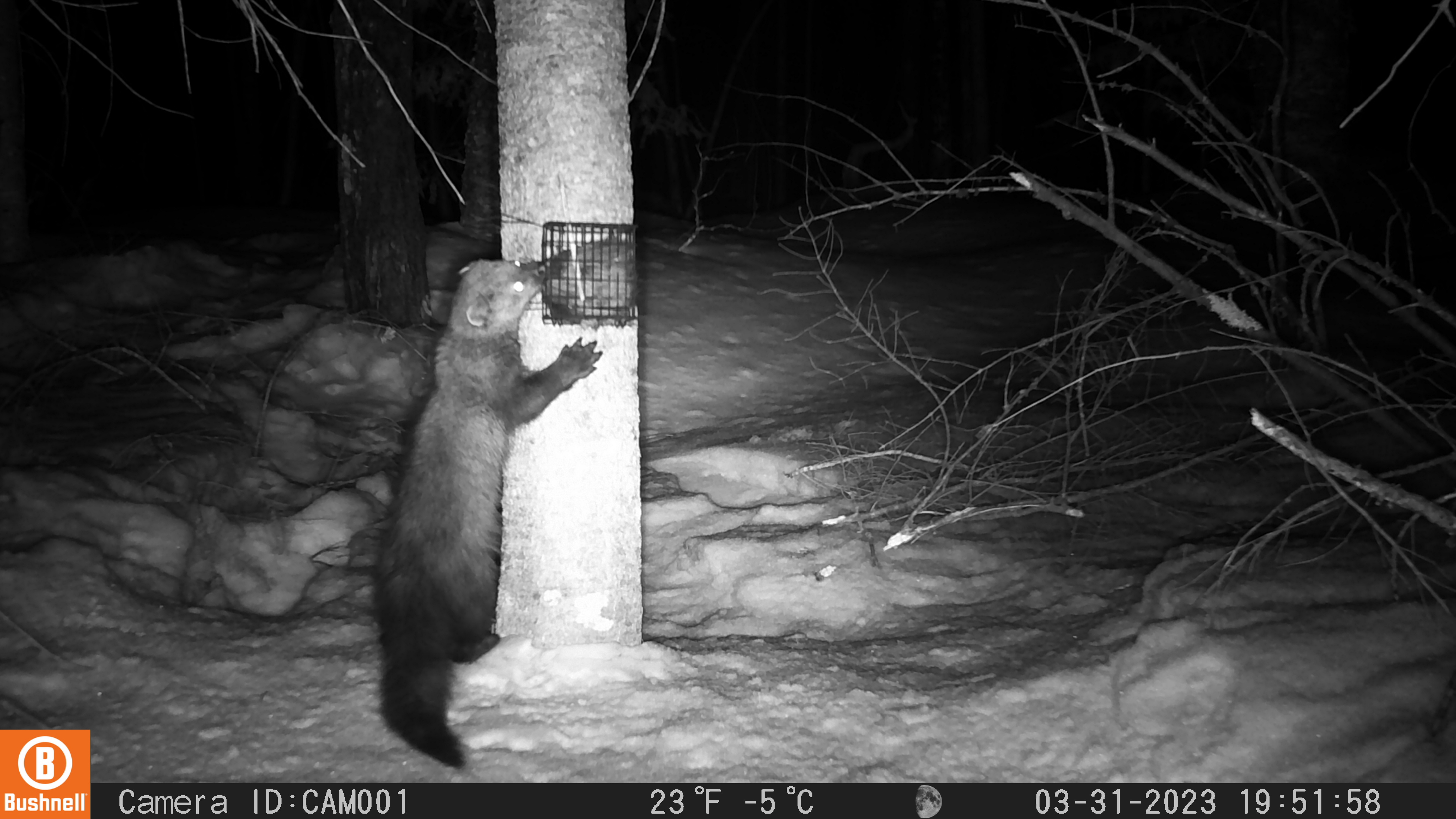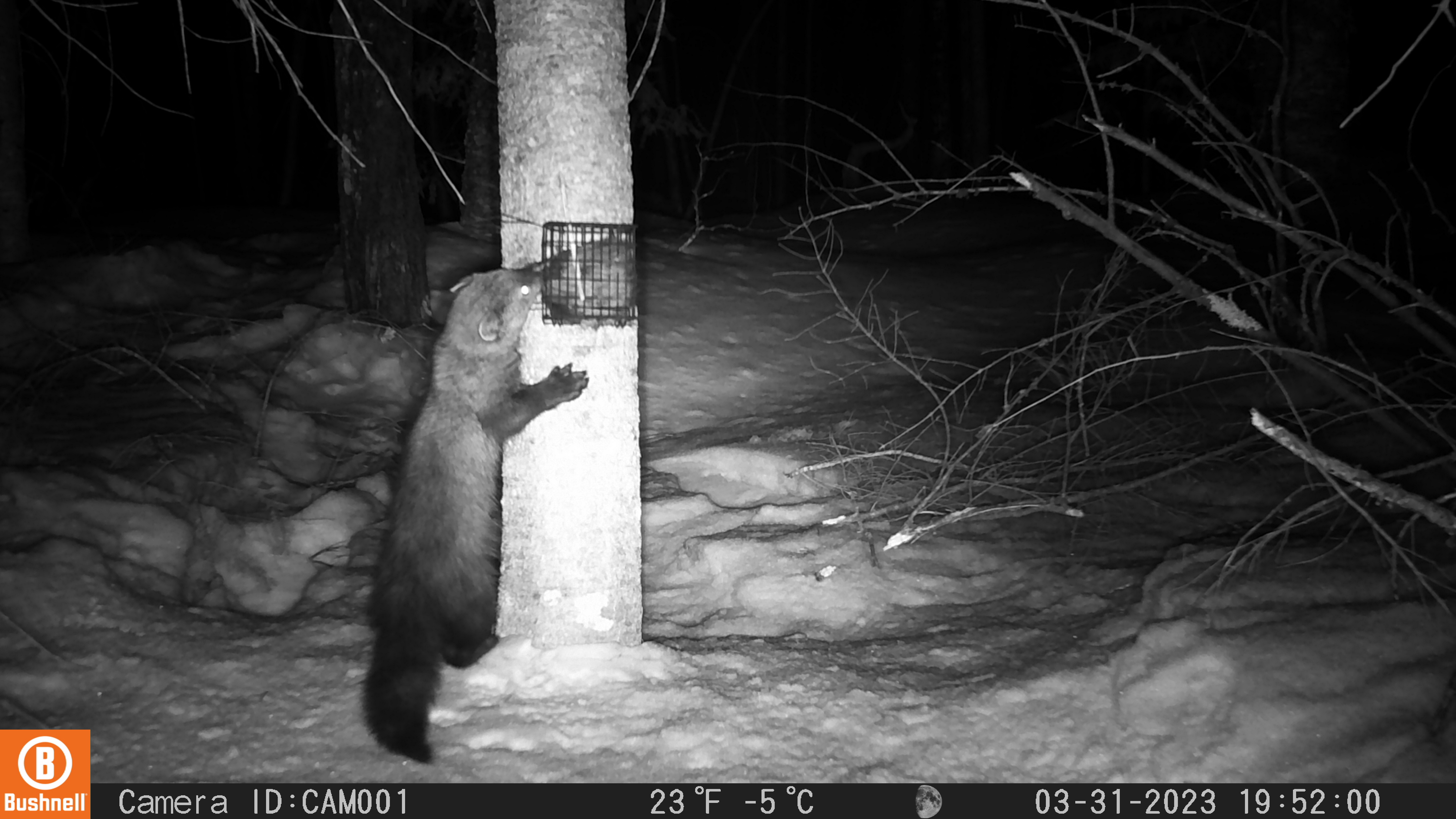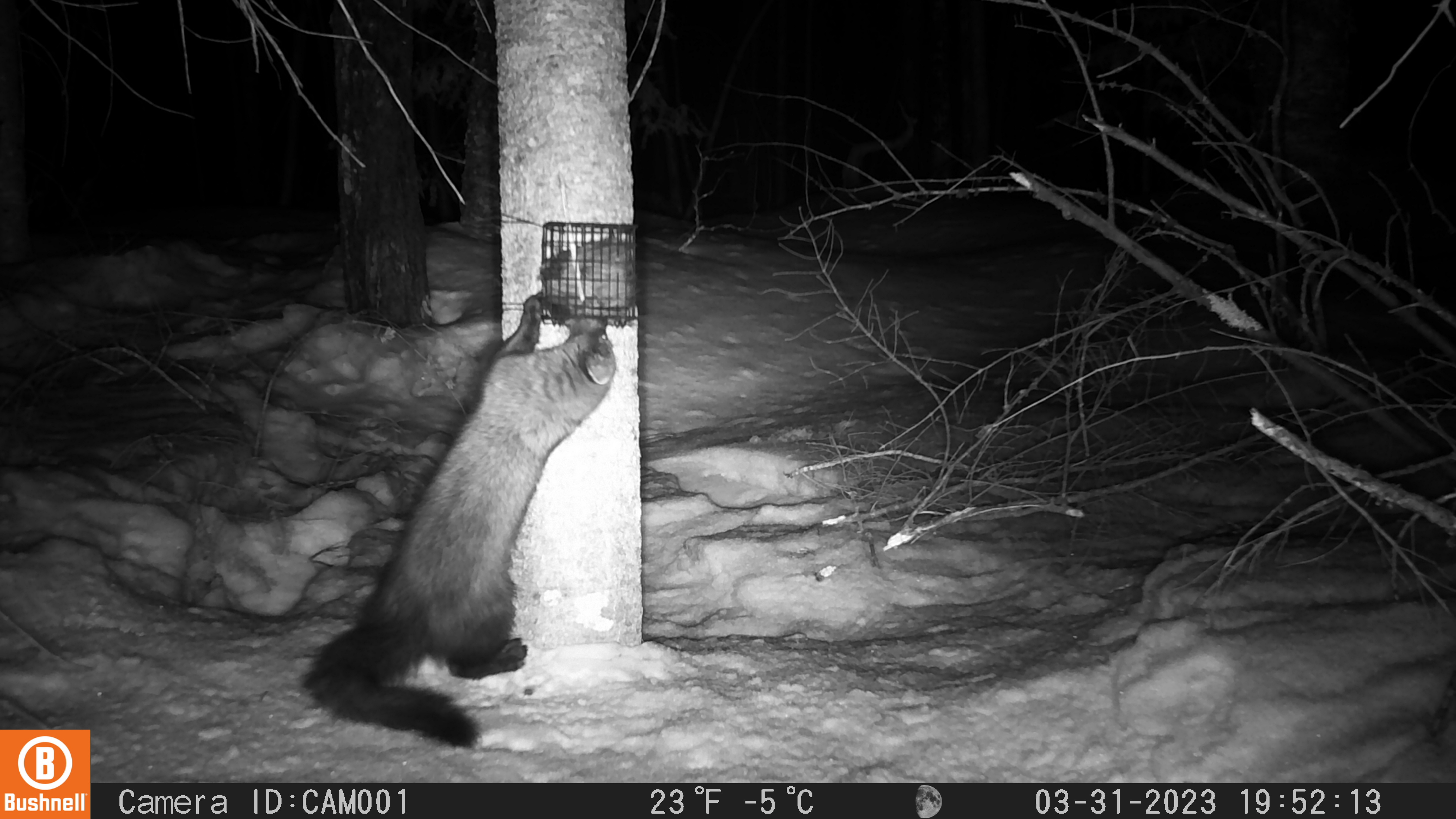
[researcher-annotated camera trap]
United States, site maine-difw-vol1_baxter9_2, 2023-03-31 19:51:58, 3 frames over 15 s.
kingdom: Animalia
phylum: Chordata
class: Mammalia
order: Carnivora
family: Mustelidae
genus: Pekania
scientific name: Pekania pennanti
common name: fisher